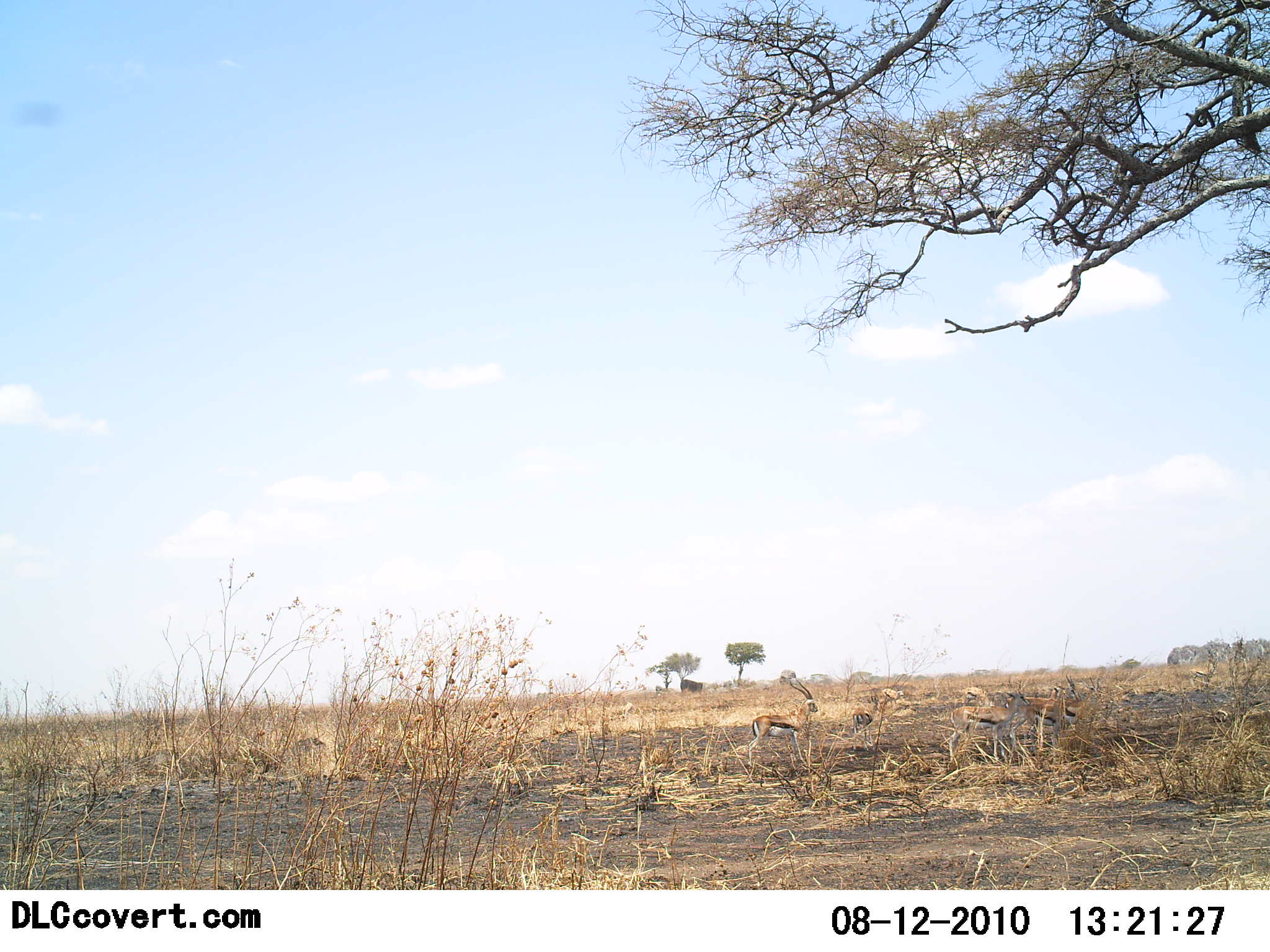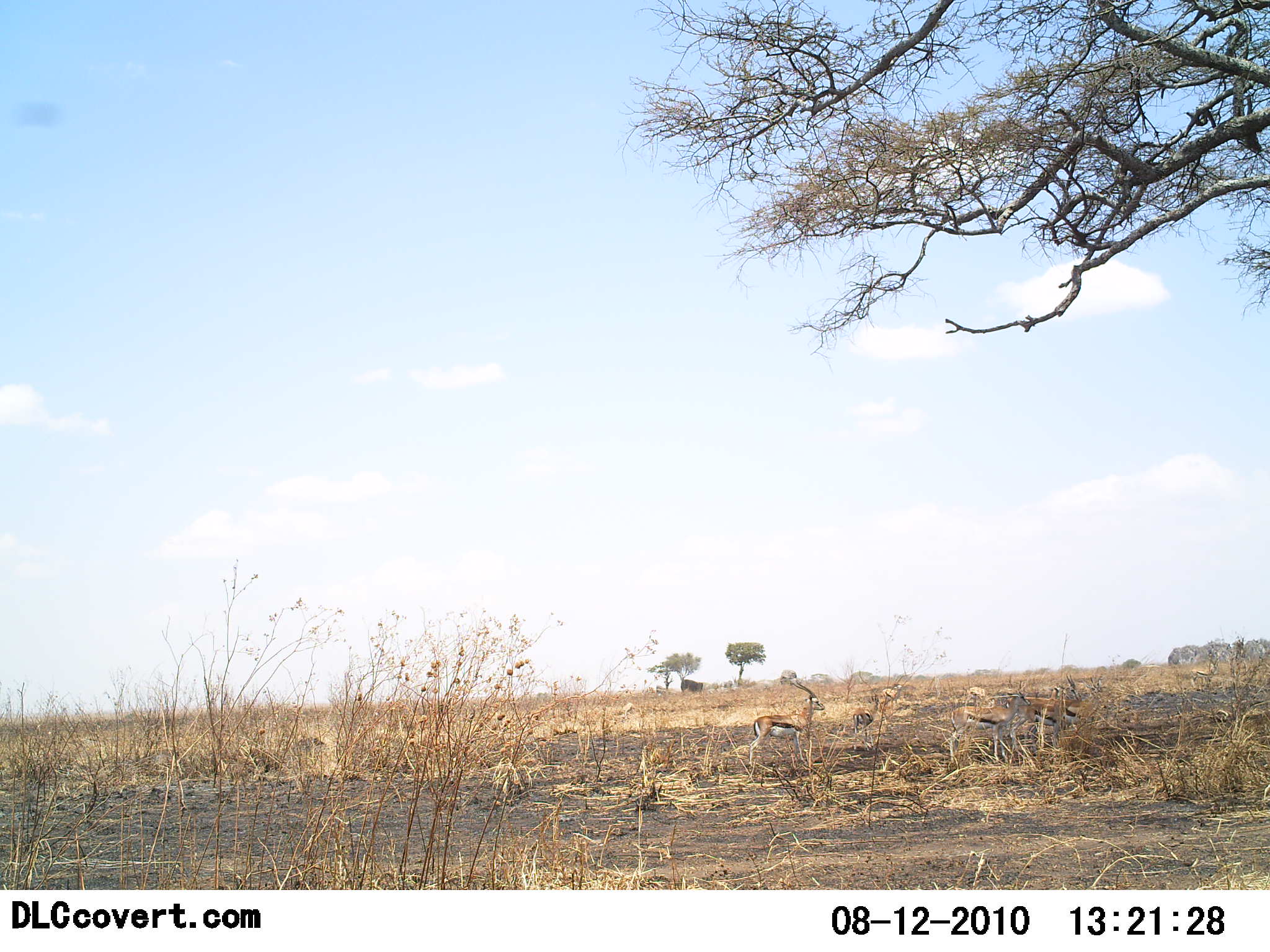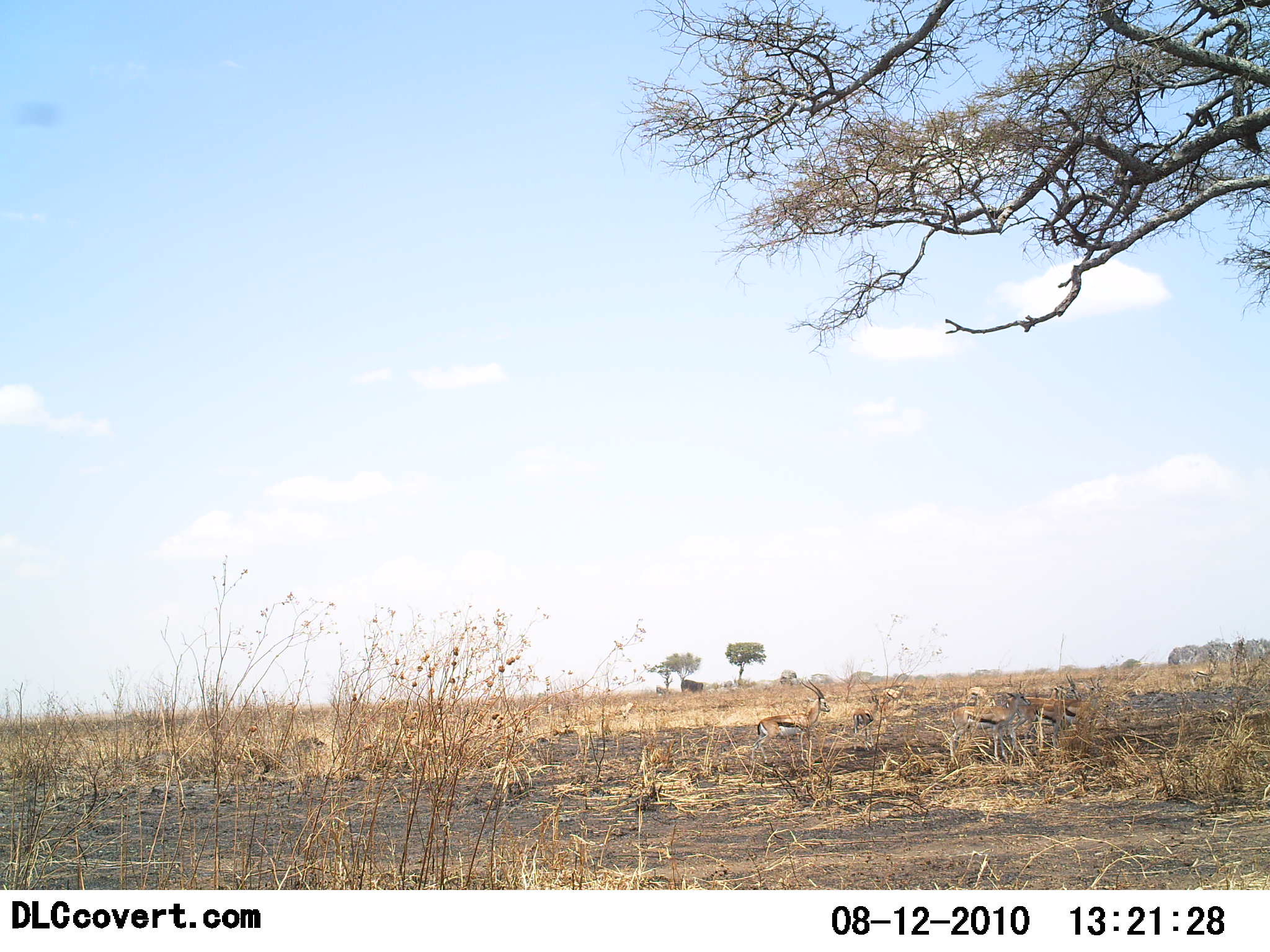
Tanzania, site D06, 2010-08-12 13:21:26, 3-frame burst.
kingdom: Animalia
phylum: Chordata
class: Mammalia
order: Artiodactyla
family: Bovidae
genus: Eudorcas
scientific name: Eudorcas thomsonii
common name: thomson's gazelle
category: gazellethomsons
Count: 4.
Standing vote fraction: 100%.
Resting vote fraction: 14%.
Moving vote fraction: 0%.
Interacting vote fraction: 0%.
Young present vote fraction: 7%.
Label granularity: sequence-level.